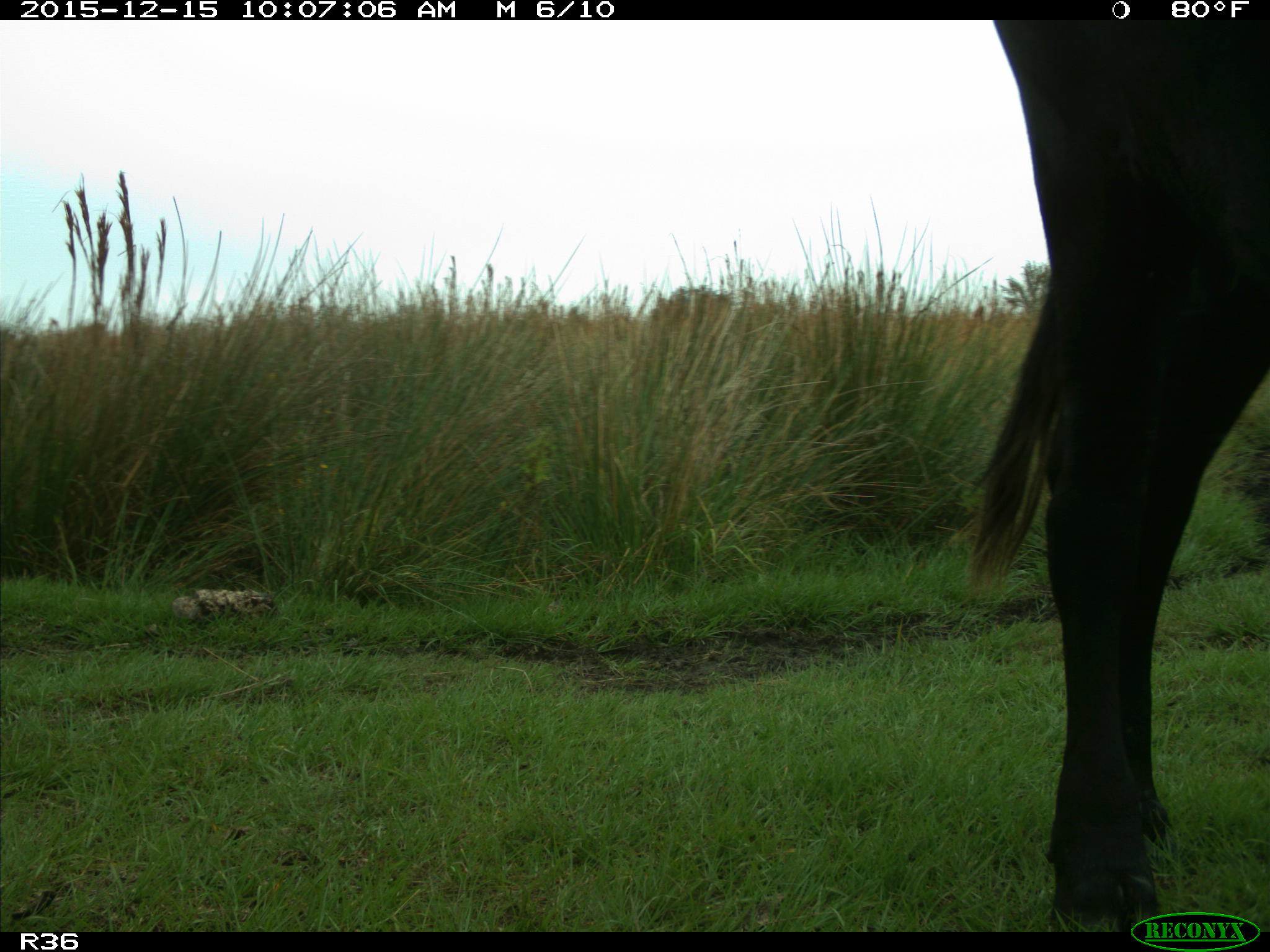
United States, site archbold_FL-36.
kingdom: Animalia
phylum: Chordata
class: Mammalia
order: Artiodactyla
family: Bovidae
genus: Bos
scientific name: Bos taurus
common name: domestic cow